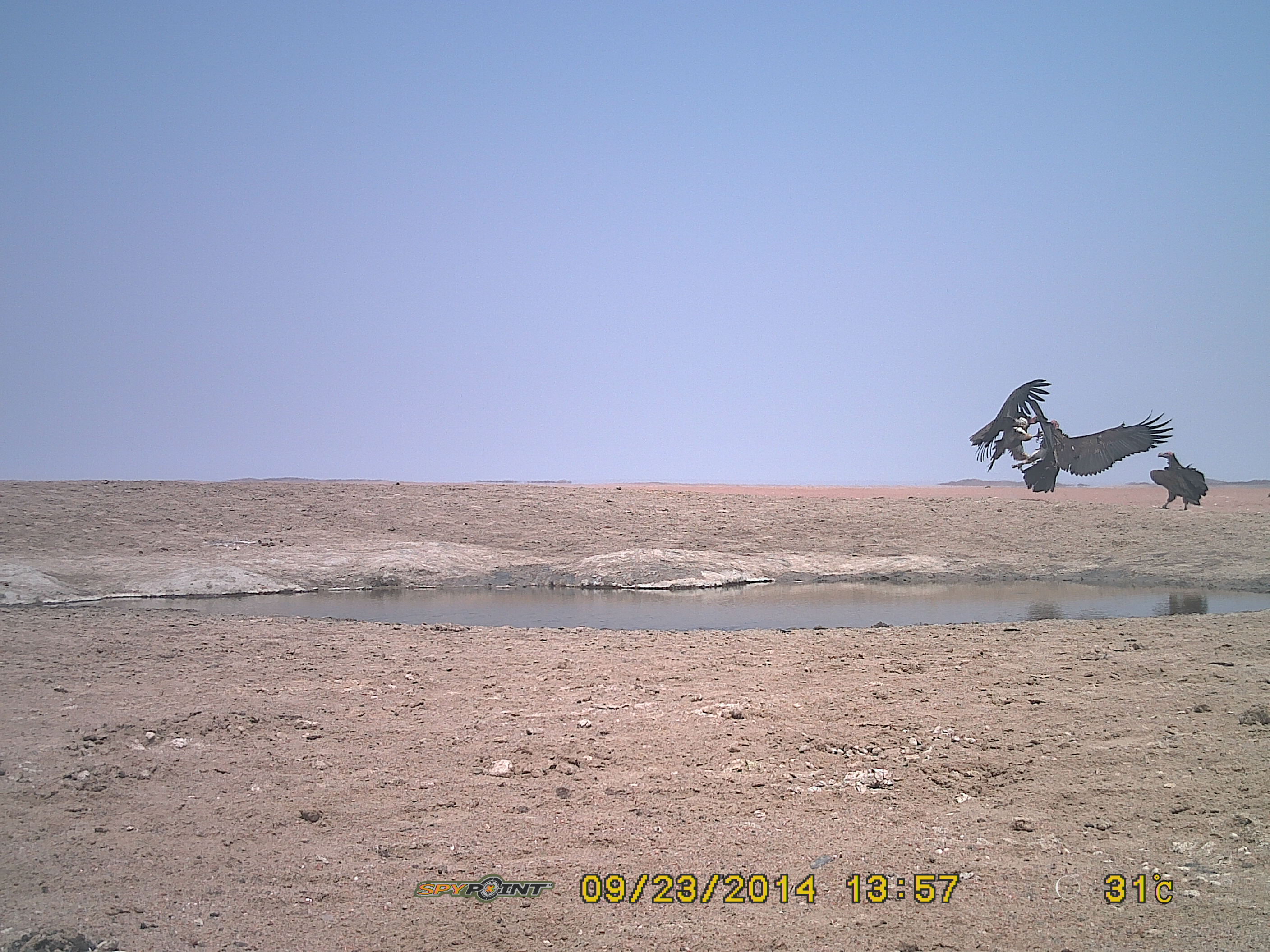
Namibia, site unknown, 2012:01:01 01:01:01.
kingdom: Animalia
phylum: Chordata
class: Aves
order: Accipitriformes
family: Accipitridae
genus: Torgos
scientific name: Torgos tracheliotos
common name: lappet-faced vulture